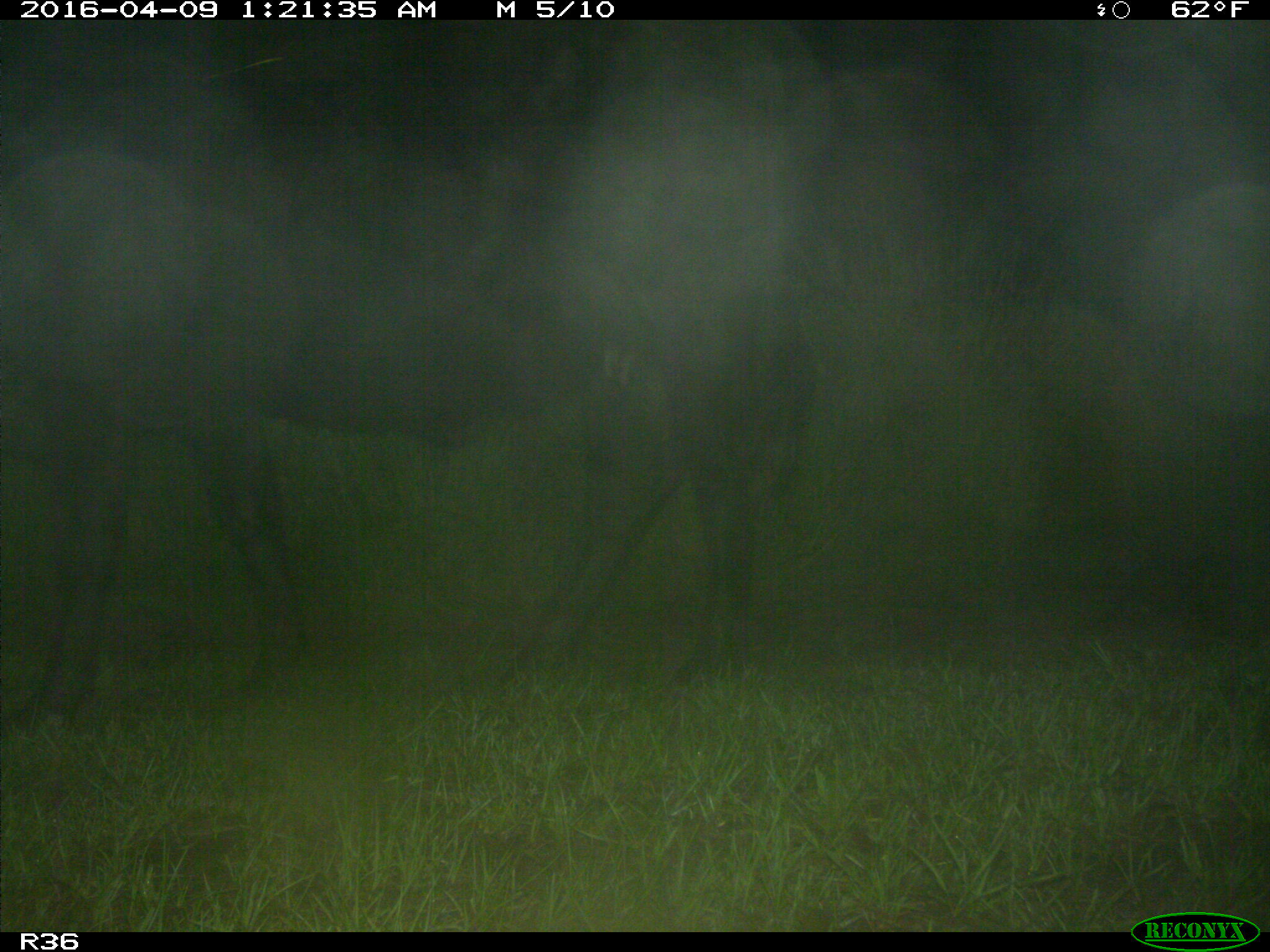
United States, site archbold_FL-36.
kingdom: Animalia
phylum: Chordata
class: Mammalia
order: Artiodactyla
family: Bovidae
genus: Bos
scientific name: Bos taurus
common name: domestic cow